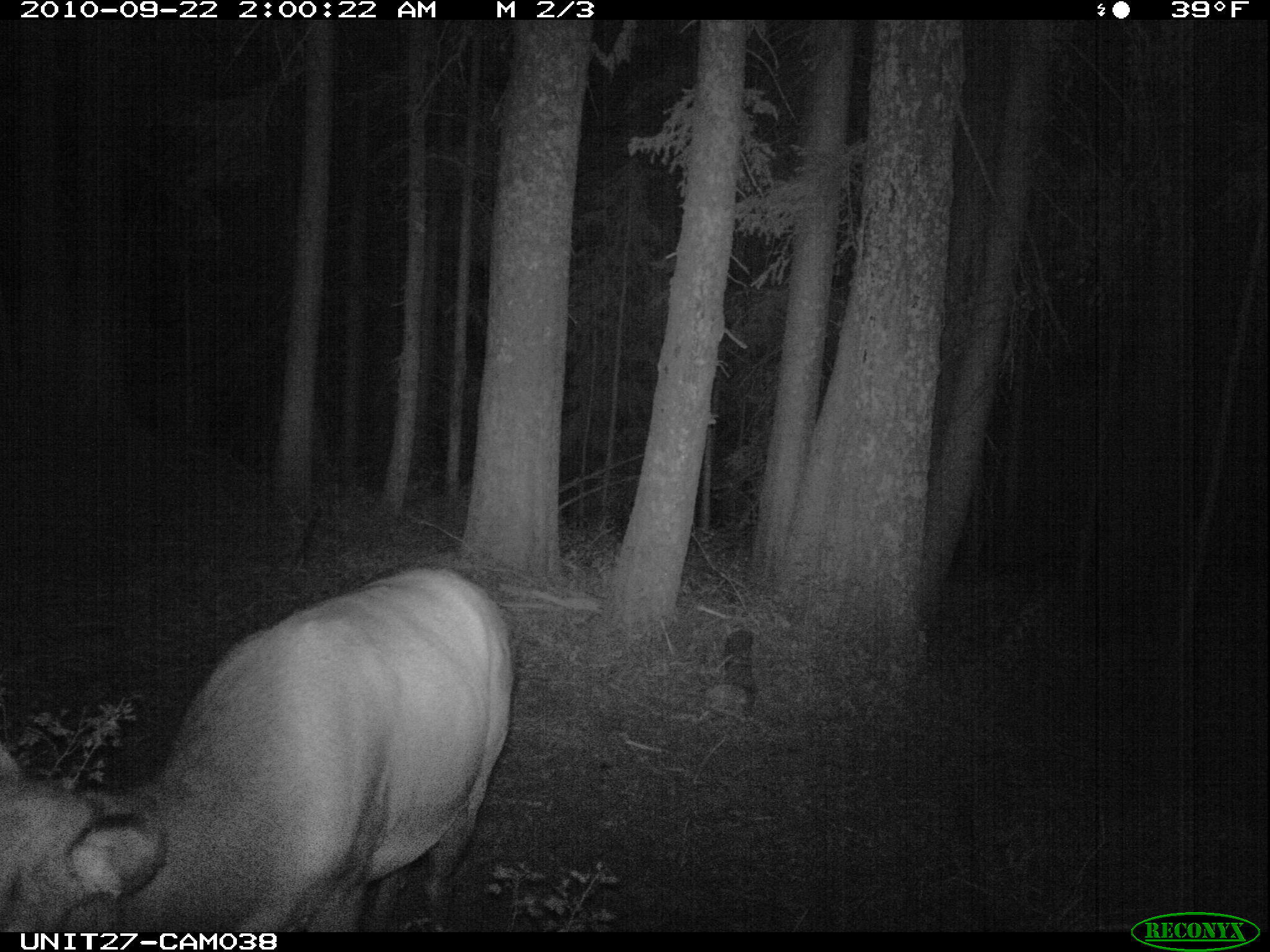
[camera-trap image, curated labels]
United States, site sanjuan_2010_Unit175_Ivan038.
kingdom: Animalia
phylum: Chordata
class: Mammalia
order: Artiodactyla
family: Cervidae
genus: Cervus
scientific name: Cervus elaphus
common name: red deer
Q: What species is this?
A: Cervus elaphus (red deer).